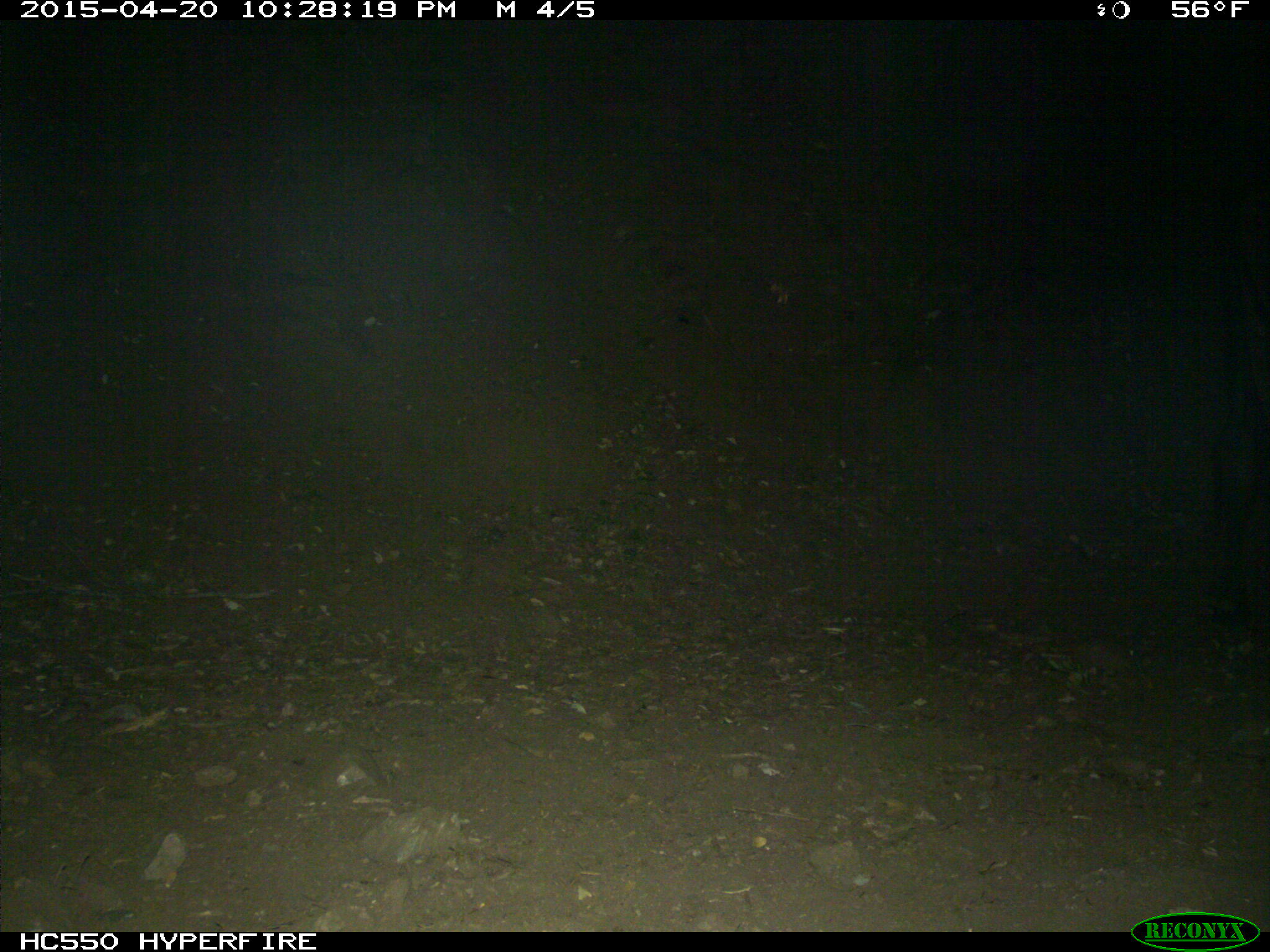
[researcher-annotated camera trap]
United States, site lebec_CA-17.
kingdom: Animalia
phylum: Chordata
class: Mammalia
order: Artiodactyla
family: Bovidae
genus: Bos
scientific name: Bos taurus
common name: domestic cow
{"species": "Bos taurus (domestic cow)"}